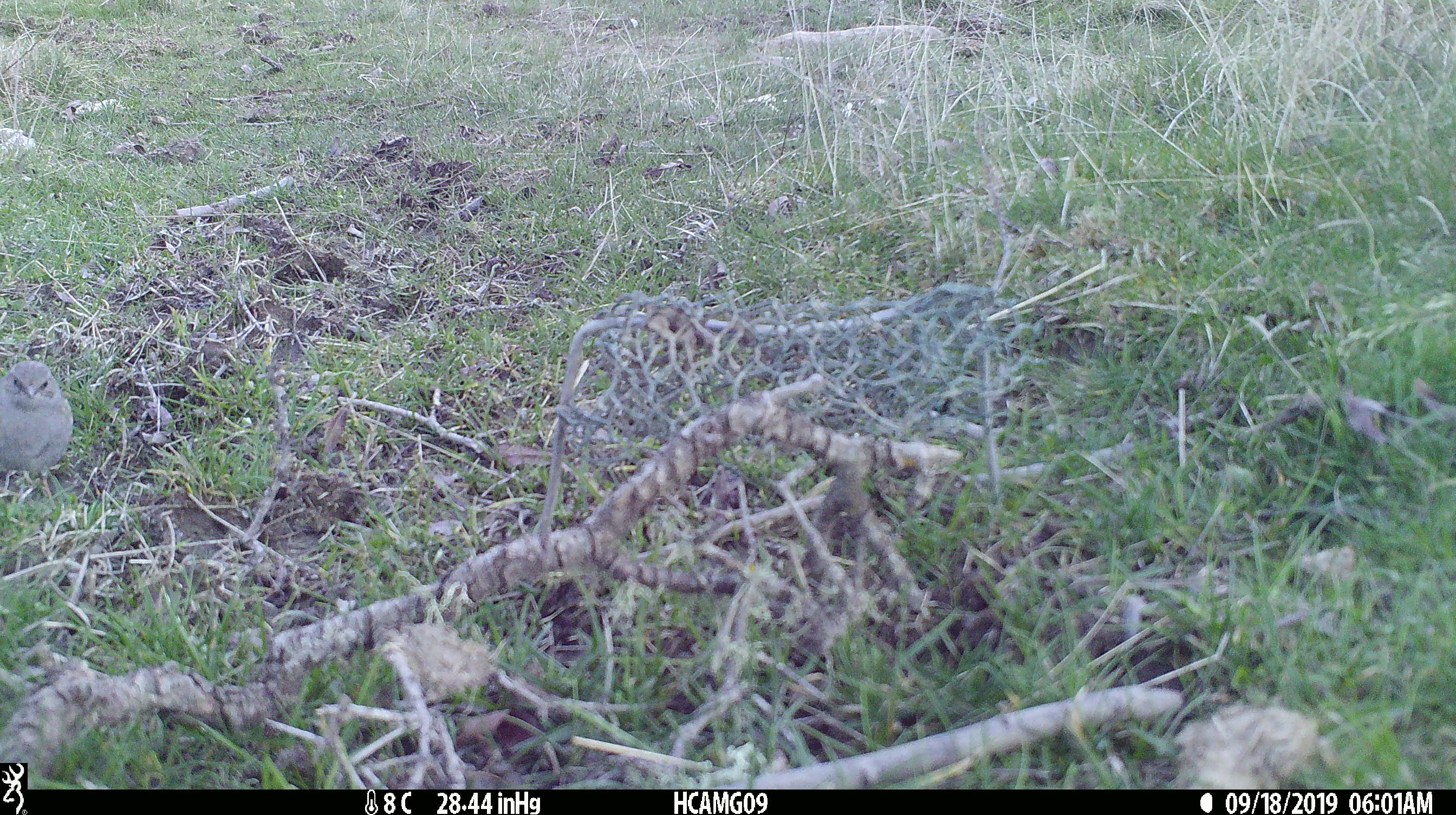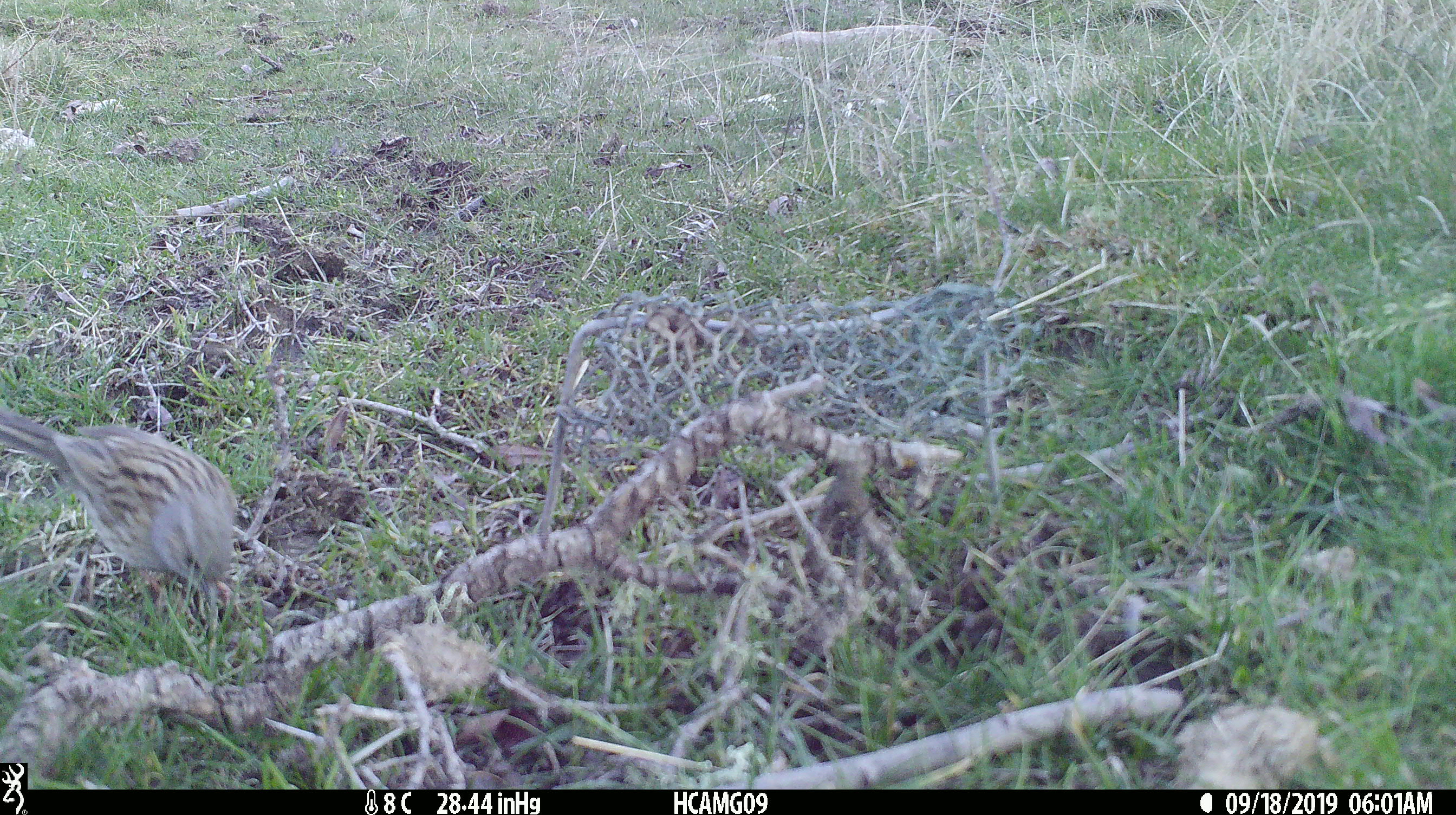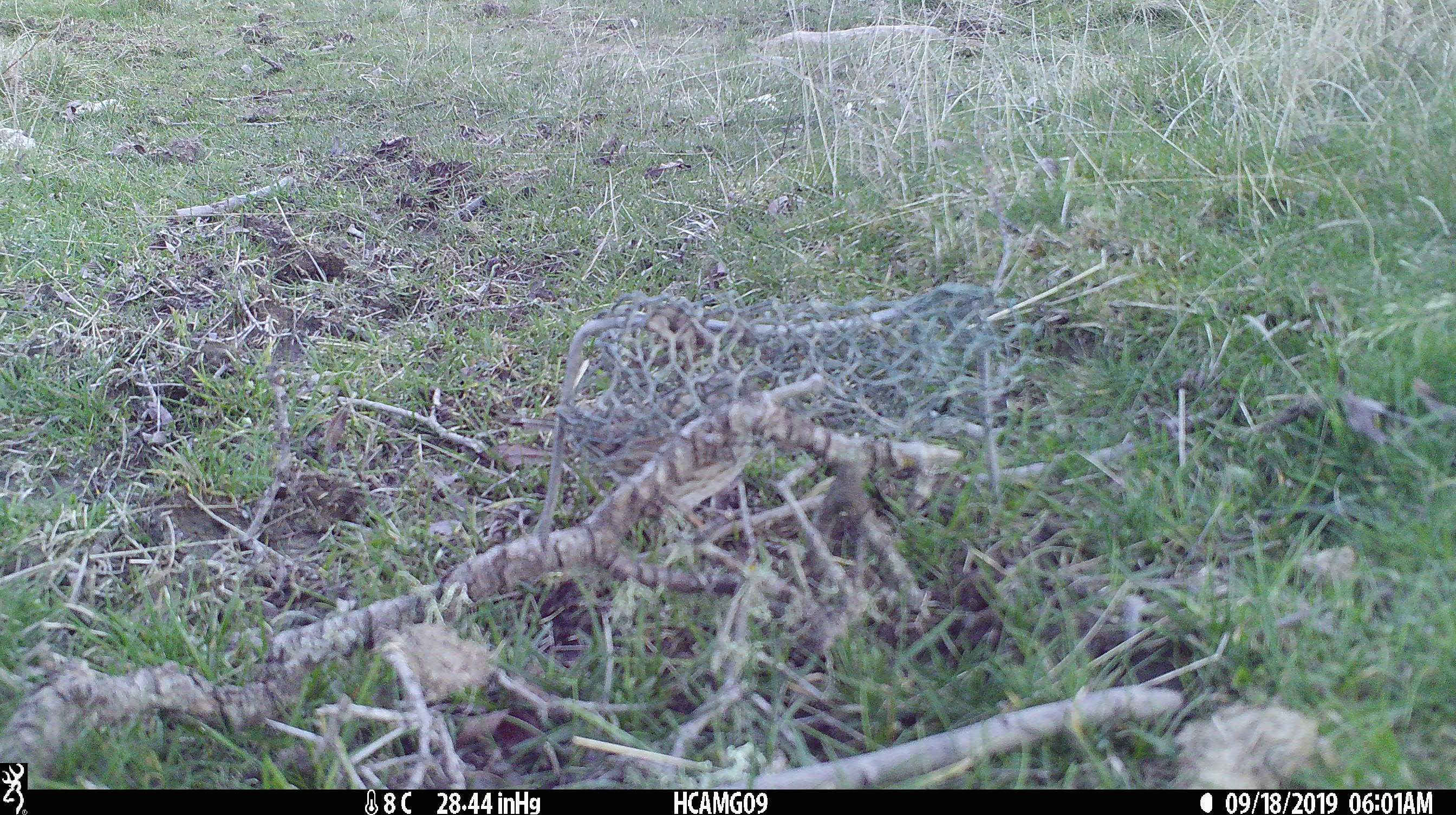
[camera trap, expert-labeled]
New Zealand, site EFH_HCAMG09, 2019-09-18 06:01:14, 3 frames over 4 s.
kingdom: Animalia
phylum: Chordata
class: Aves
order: Passeriformes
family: Prunellidae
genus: Prunella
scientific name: Prunella modularis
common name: dunnock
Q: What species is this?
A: Dunnock (Prunella modularis).